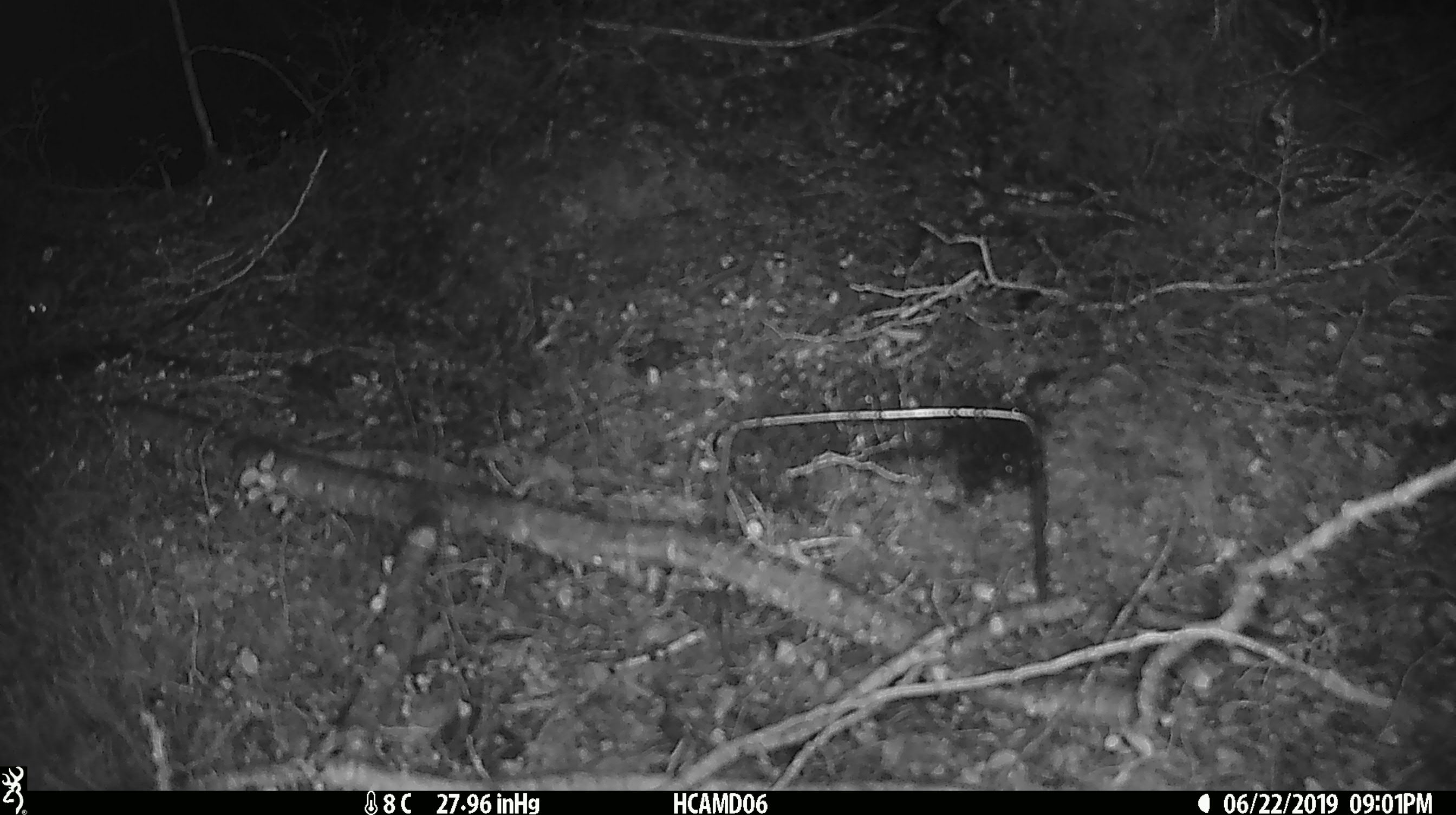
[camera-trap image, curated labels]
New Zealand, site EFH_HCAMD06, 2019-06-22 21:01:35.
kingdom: Animalia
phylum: Chordata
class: Mammalia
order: Rodentia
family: Muridae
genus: Mus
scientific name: Mus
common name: mouse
Mouse (Mus).